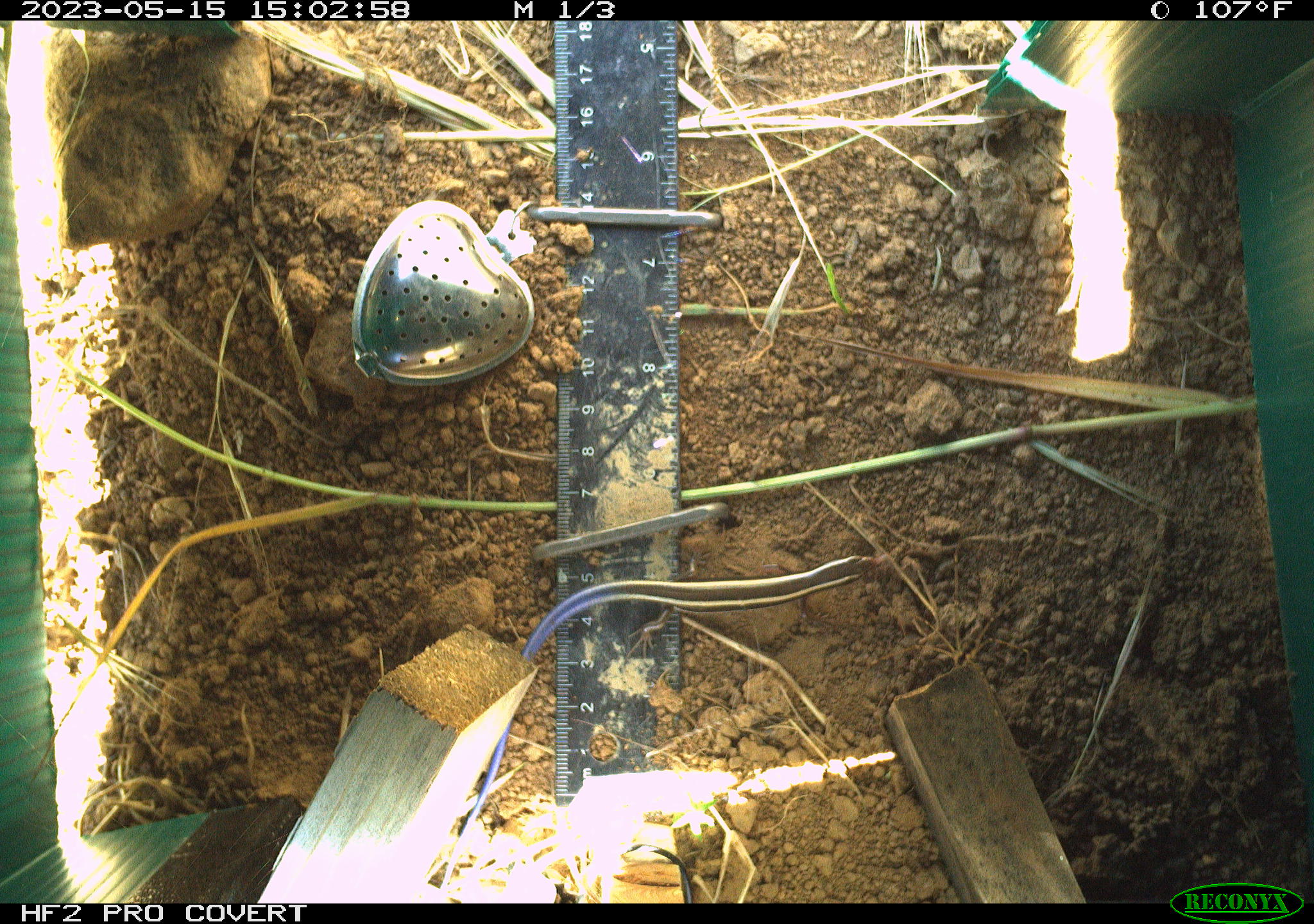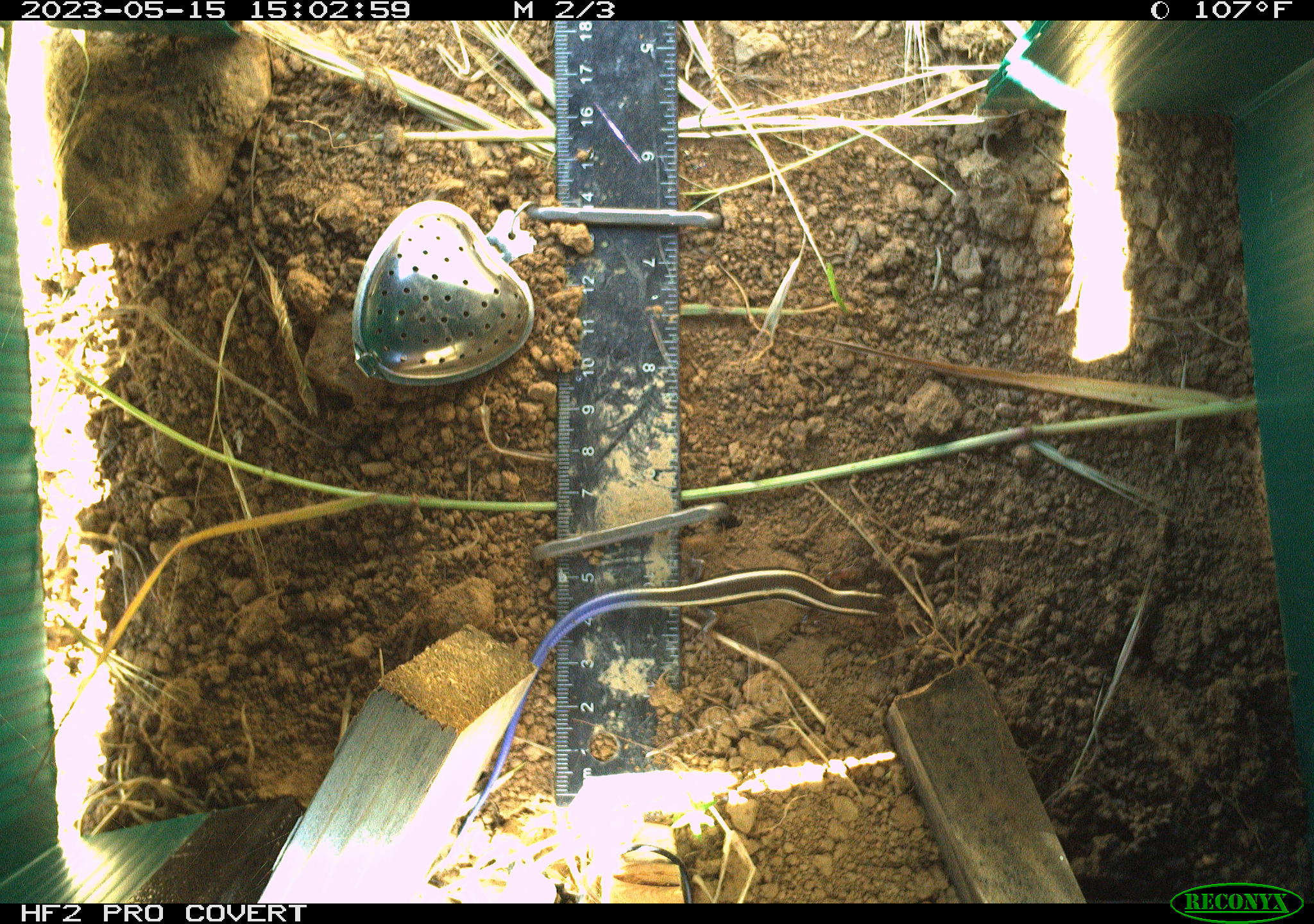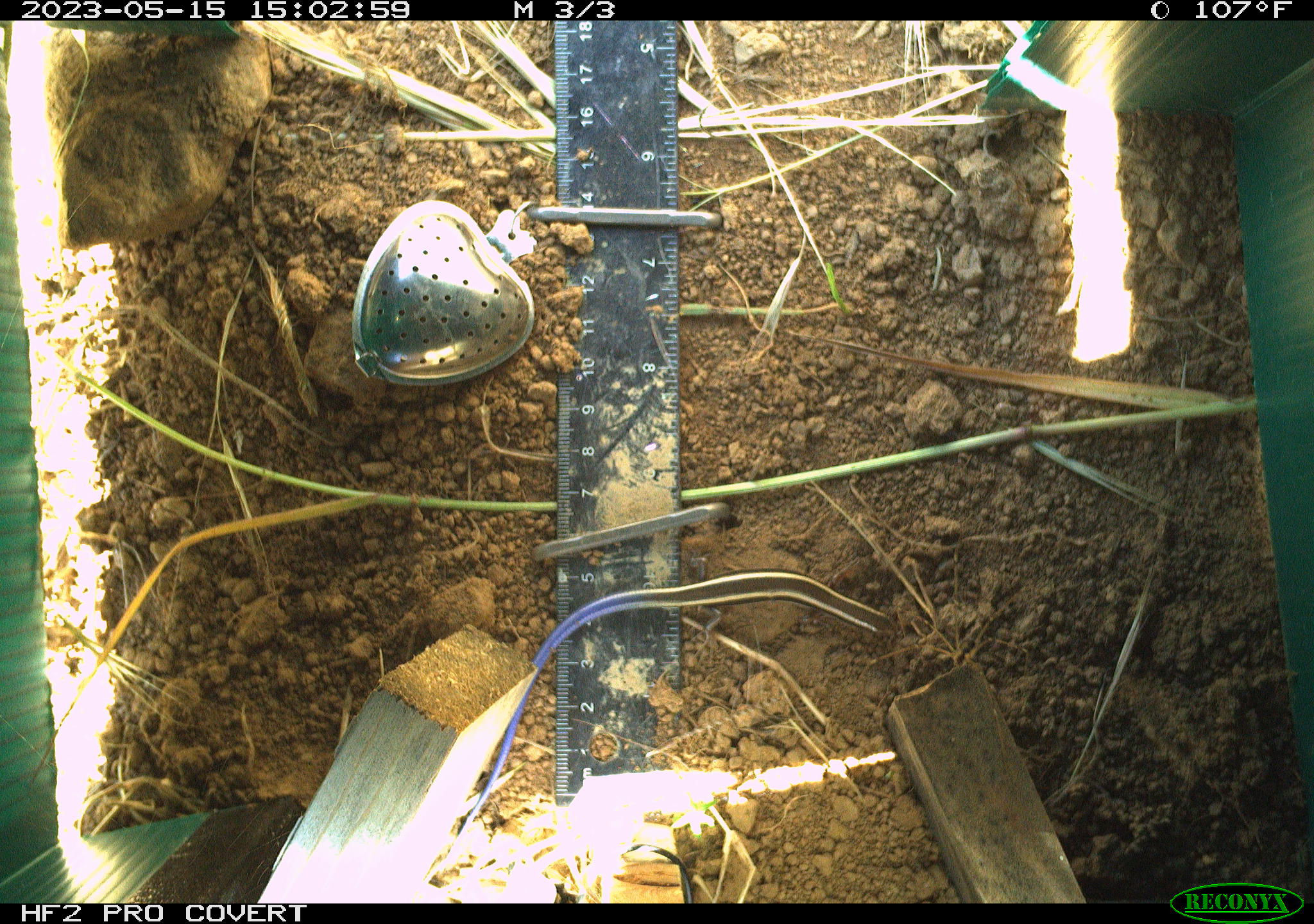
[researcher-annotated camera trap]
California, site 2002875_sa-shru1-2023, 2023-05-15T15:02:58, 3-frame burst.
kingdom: Animalia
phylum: Chordata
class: Reptilia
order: Squamata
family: Scincidae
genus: Plestiodon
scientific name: Plestiodon skiltonianus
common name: western skink